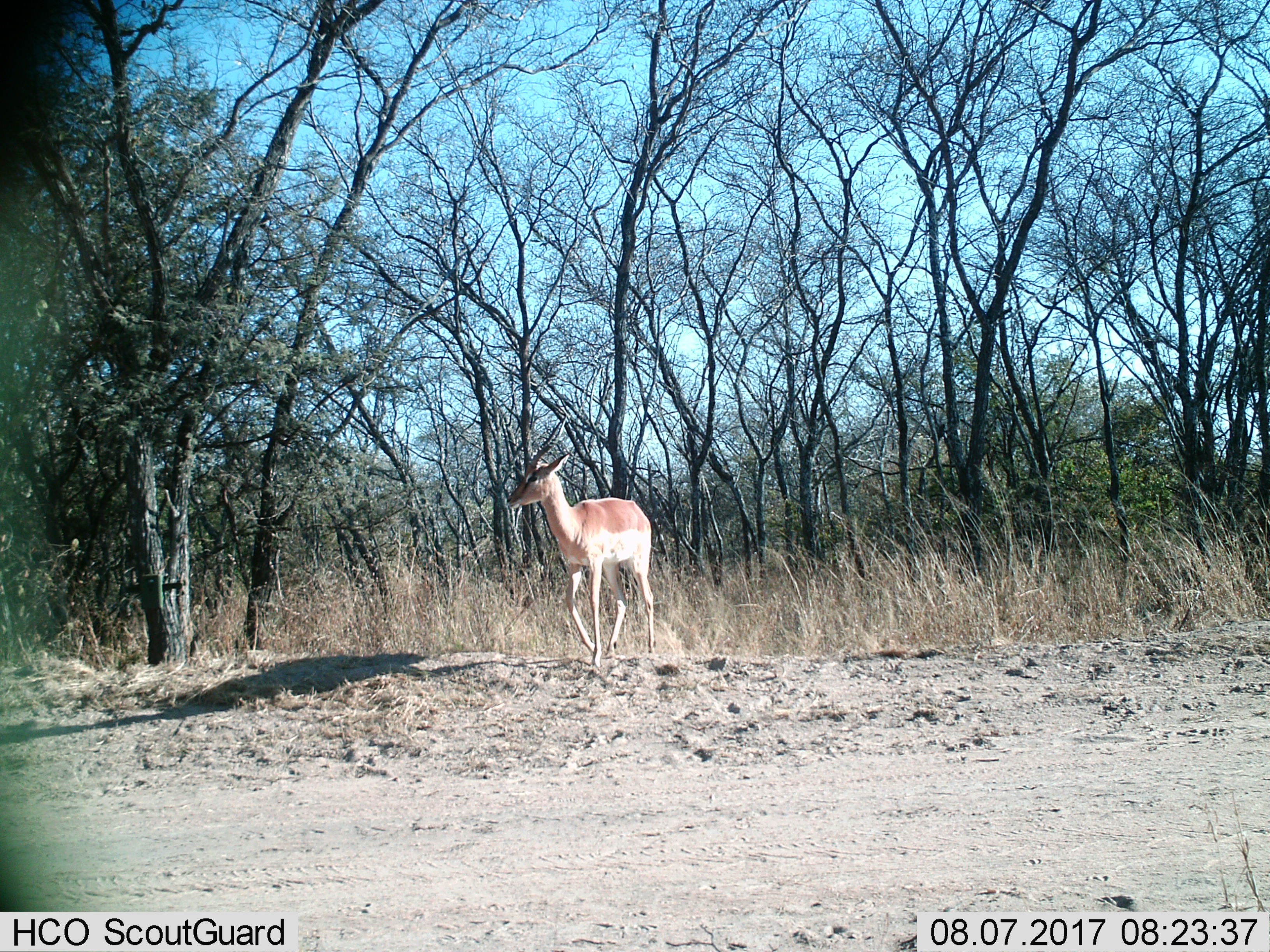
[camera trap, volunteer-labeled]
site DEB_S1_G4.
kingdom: Animalia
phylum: Chordata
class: Mammalia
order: Artiodactyla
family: Bovidae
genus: Aepyceros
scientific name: Aepyceros melampus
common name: impala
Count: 1.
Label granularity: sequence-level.